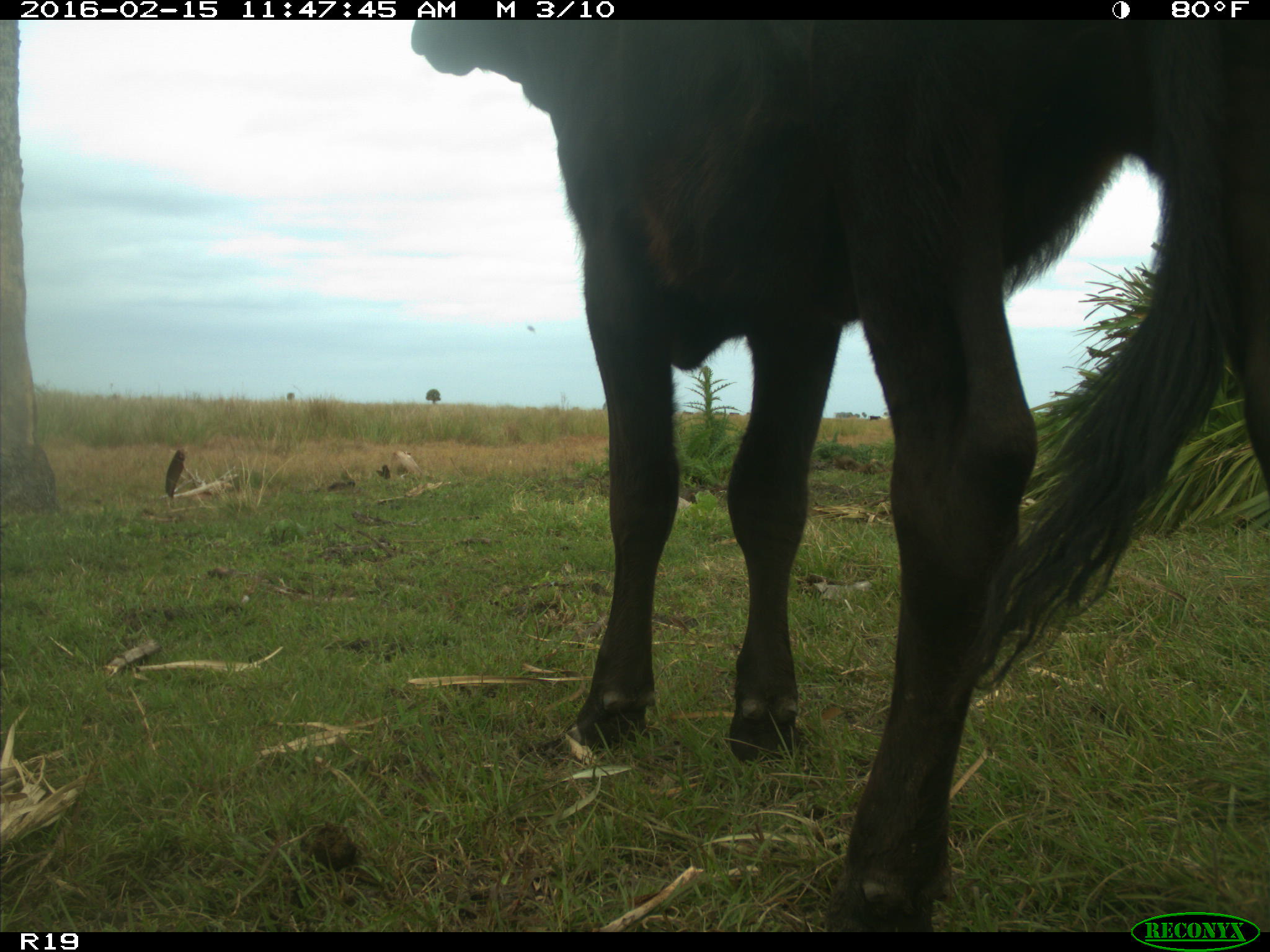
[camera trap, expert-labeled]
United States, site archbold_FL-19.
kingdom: Animalia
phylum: Chordata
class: Mammalia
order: Artiodactyla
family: Bovidae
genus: Bos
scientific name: Bos taurus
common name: domestic cow